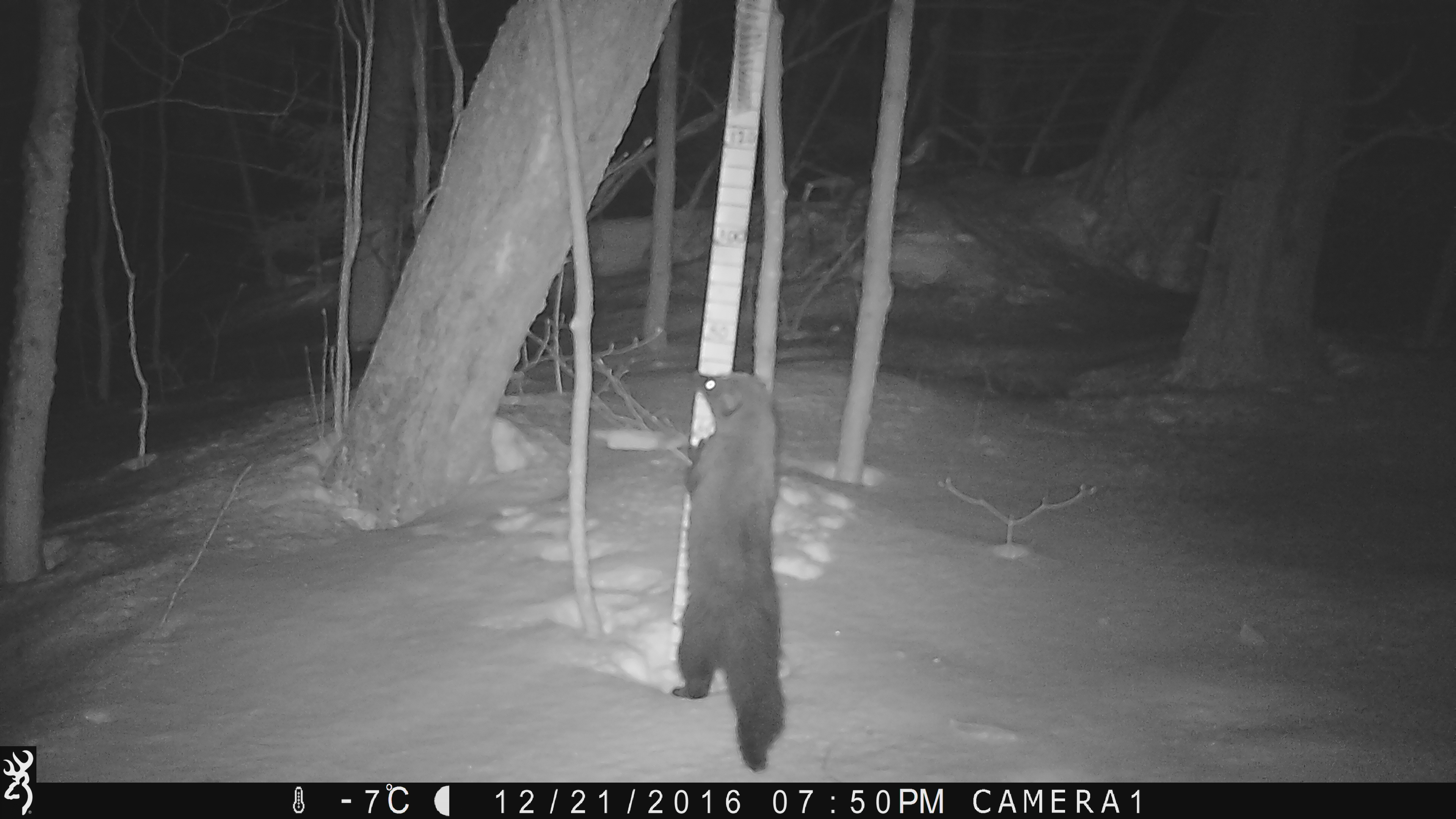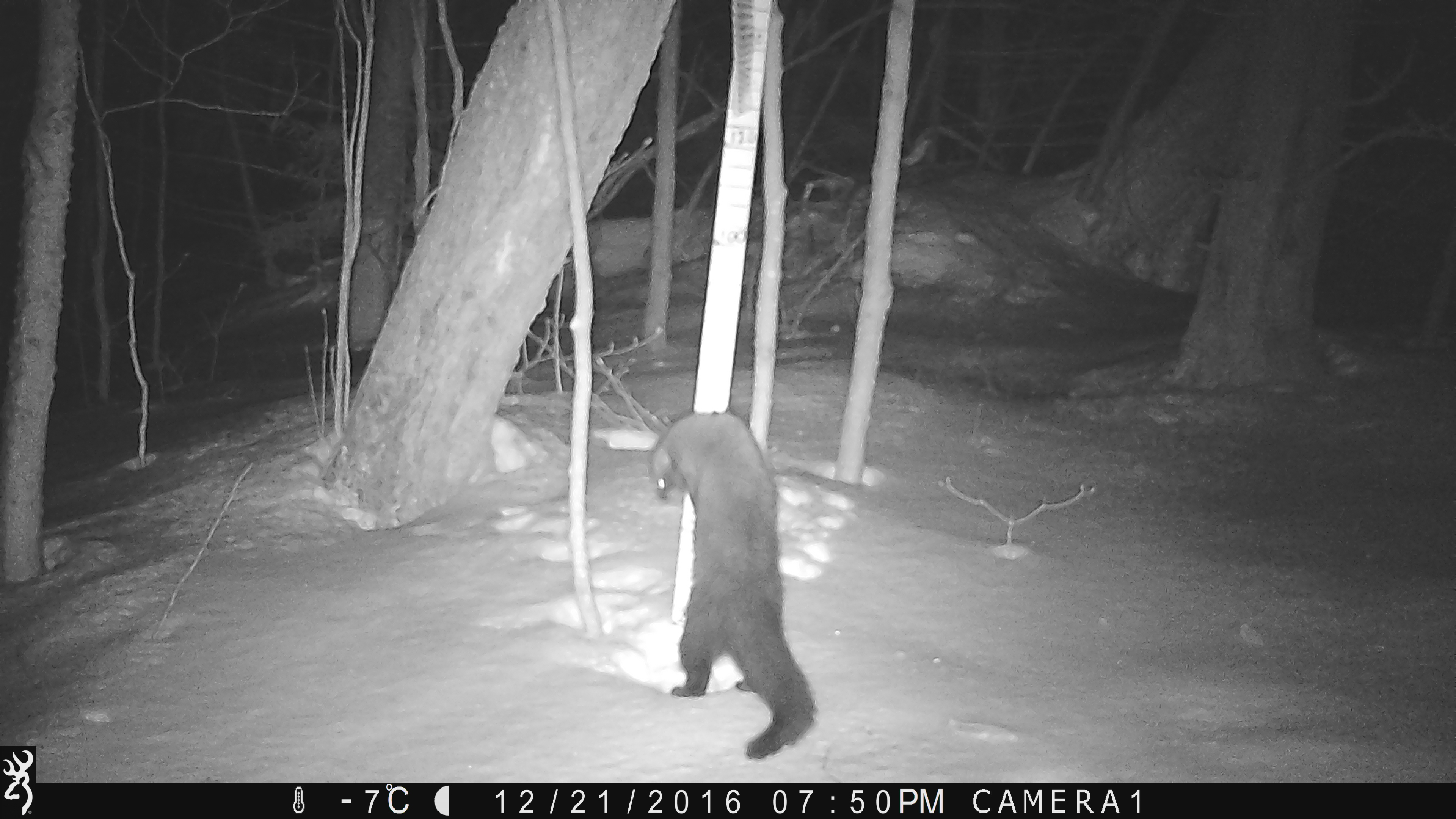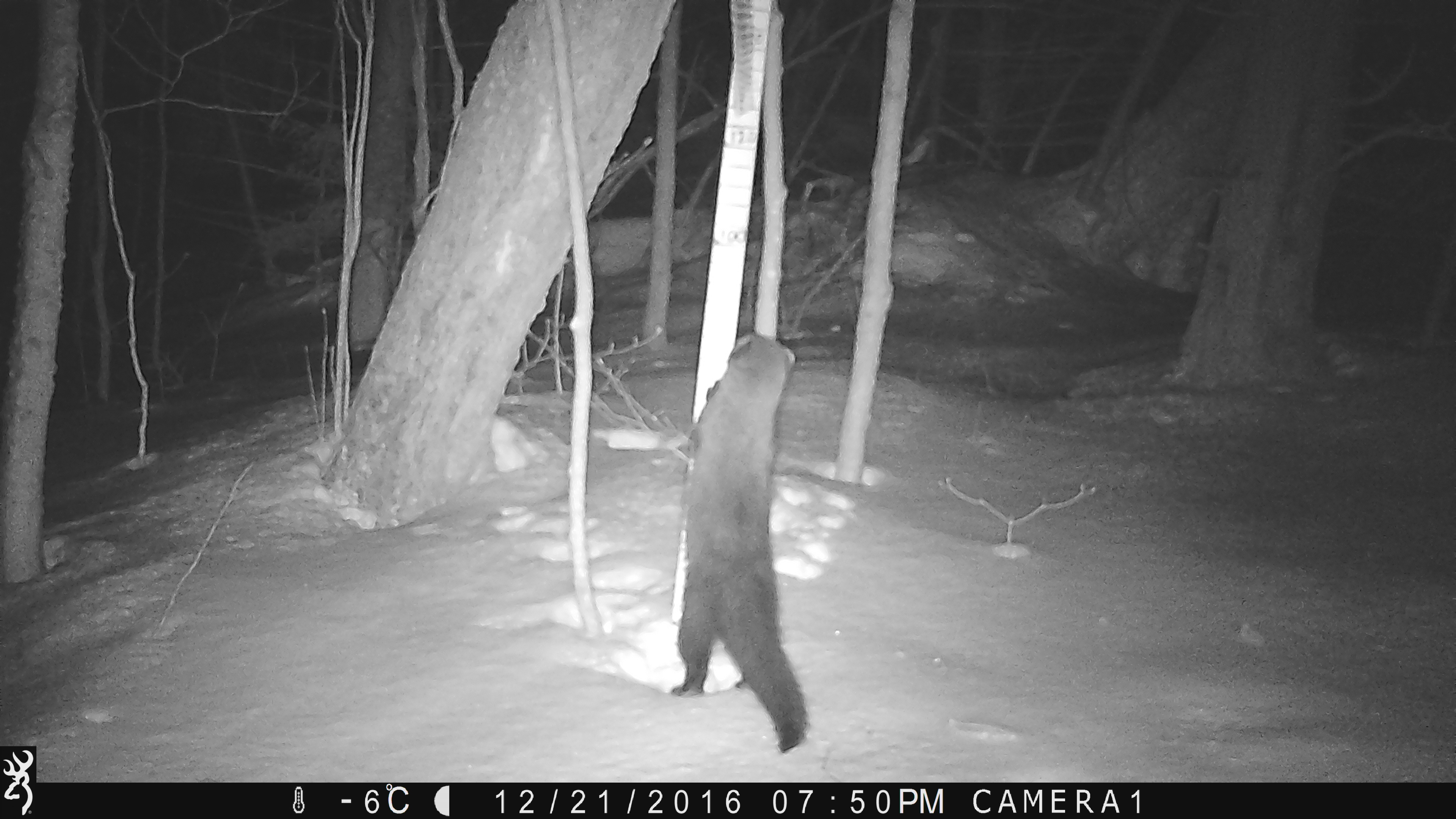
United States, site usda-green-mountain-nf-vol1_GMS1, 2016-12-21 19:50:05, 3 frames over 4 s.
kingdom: Animalia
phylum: Chordata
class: Mammalia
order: Carnivora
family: Mustelidae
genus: Pekania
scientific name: Pekania pennanti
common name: fisher